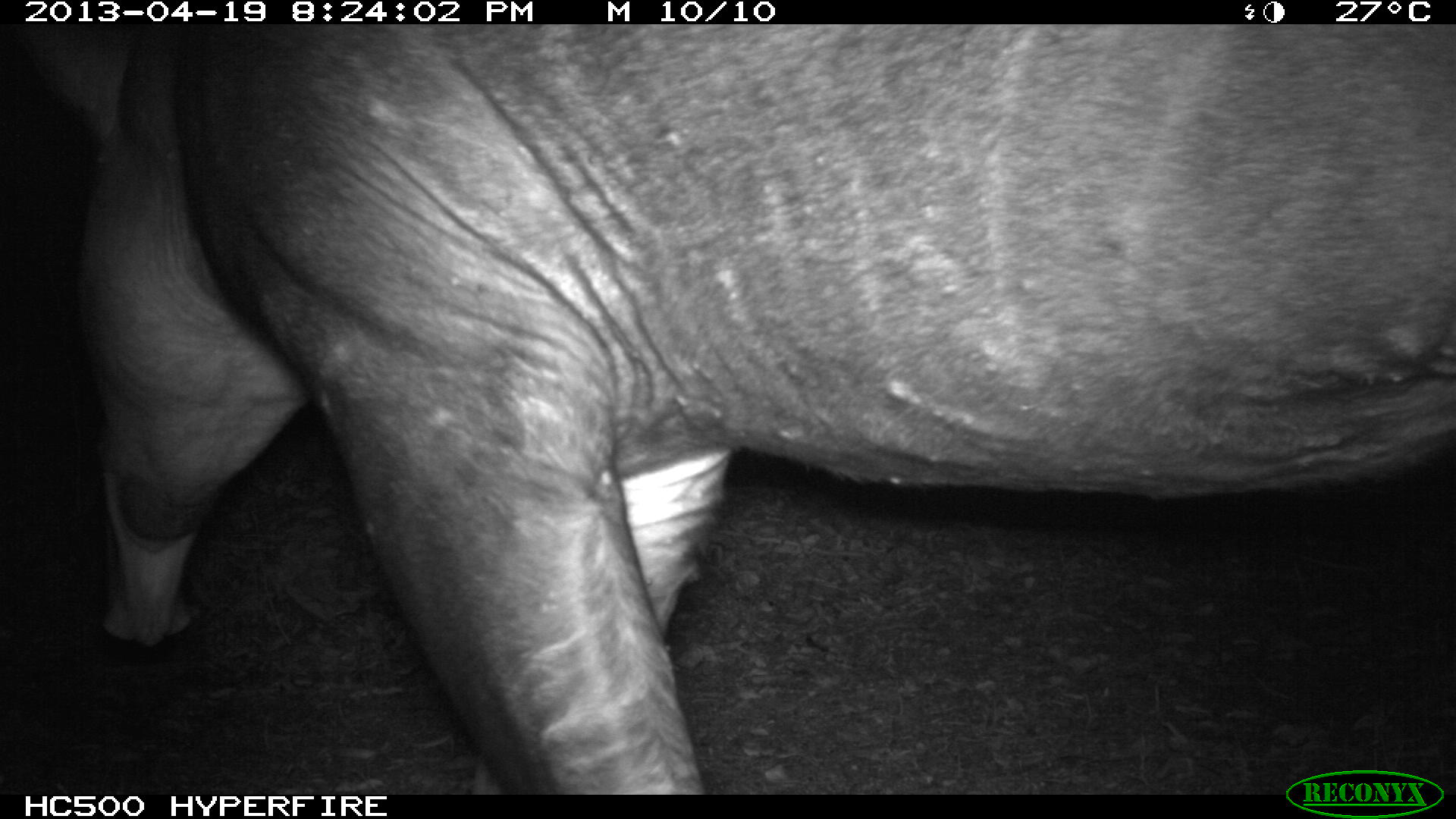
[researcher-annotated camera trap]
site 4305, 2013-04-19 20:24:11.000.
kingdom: Animalia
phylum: Chordata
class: Mammalia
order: Perissodactyla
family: Tapiridae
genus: Tapirus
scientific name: Tapirus bairdii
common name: baird's tapir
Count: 2.